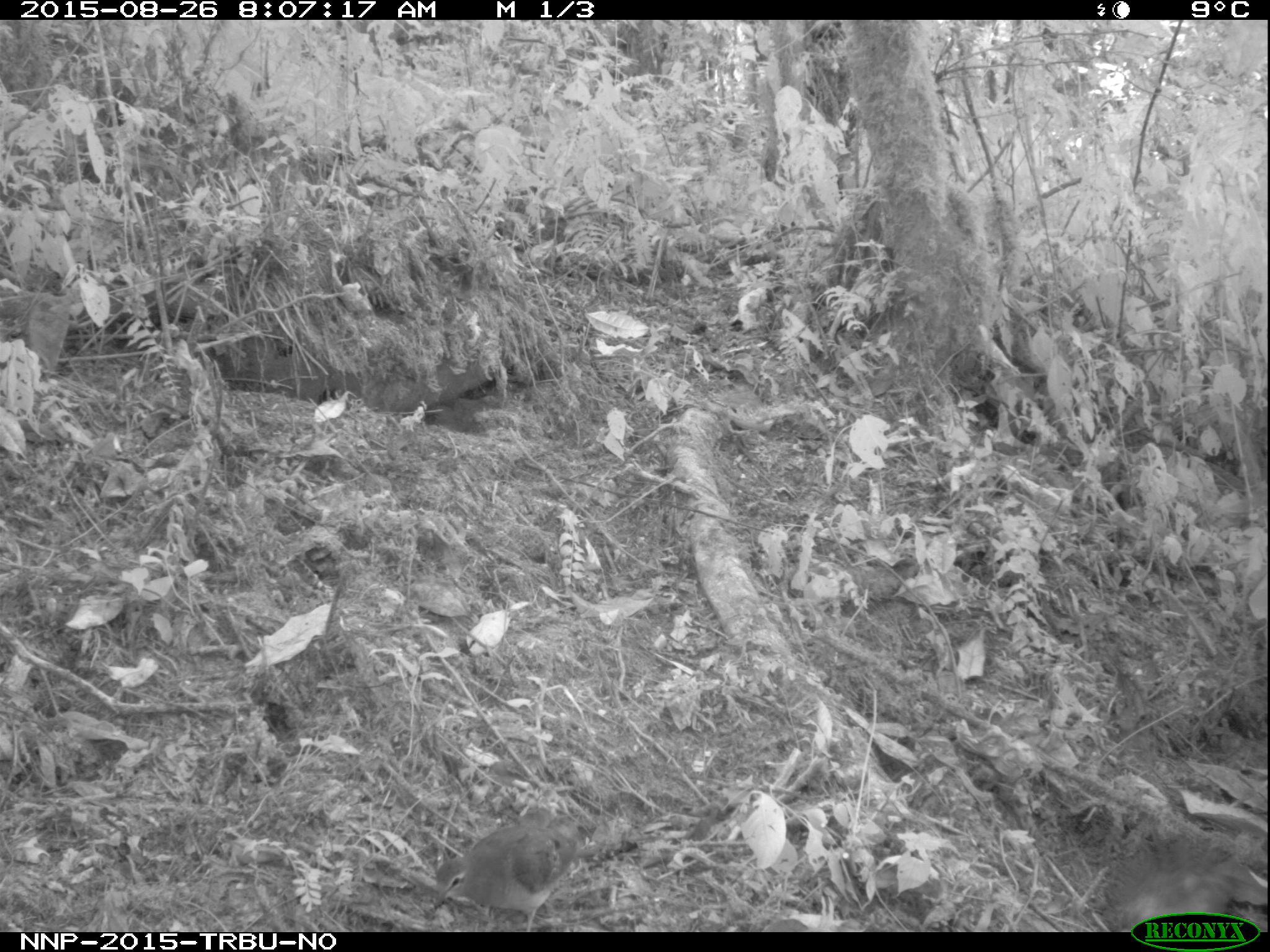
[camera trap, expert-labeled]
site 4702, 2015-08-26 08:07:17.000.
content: unidentified animal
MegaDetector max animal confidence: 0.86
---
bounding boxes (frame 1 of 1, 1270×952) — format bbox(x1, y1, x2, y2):
unidentifiable: bbox(427, 806, 637, 930)